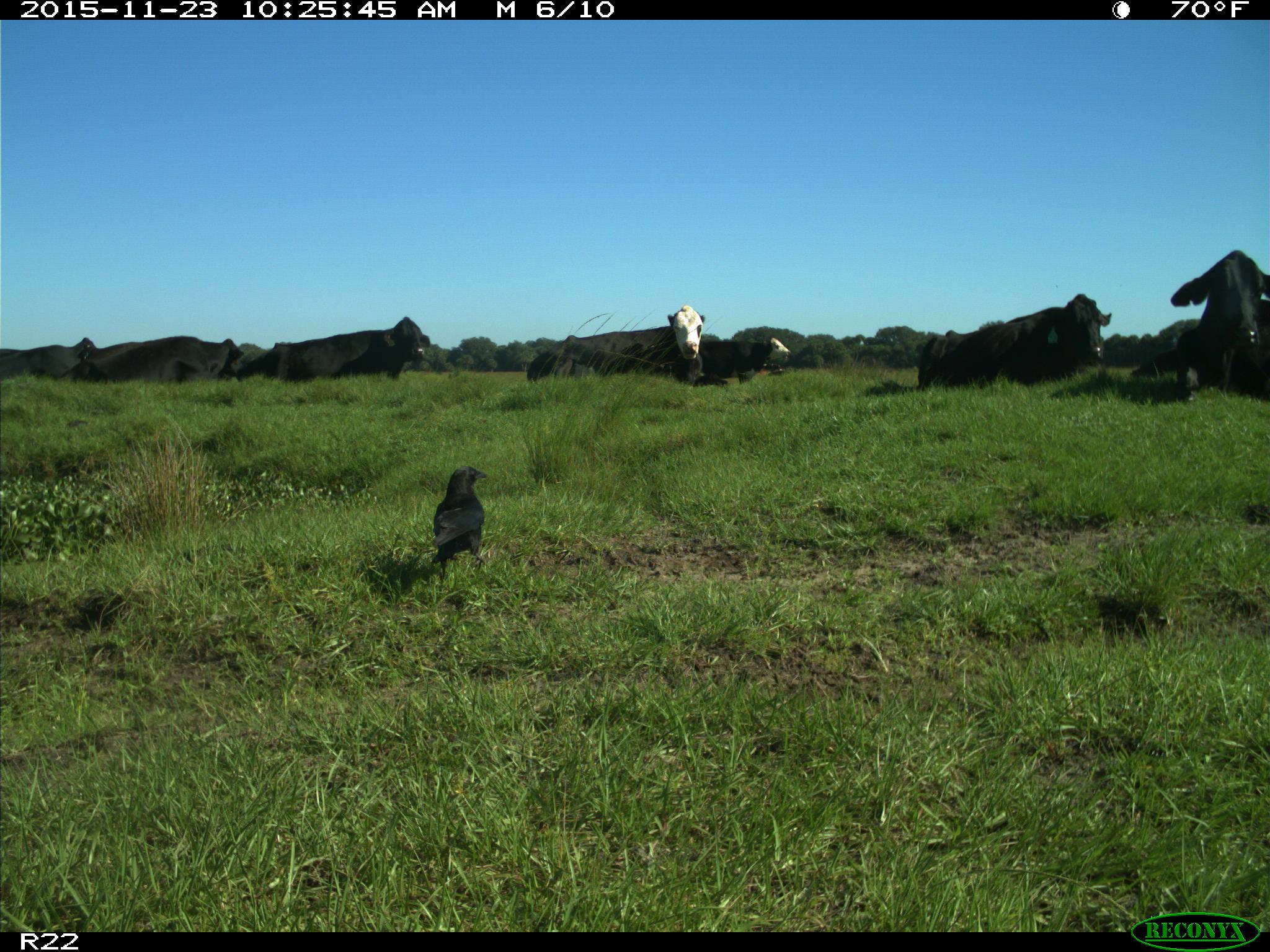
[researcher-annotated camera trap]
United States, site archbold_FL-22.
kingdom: Animalia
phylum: Chordata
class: Mammalia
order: Artiodactyla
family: Bovidae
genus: Bos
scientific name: Bos taurus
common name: domestic cow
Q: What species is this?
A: Bos taurus (domestic cow).